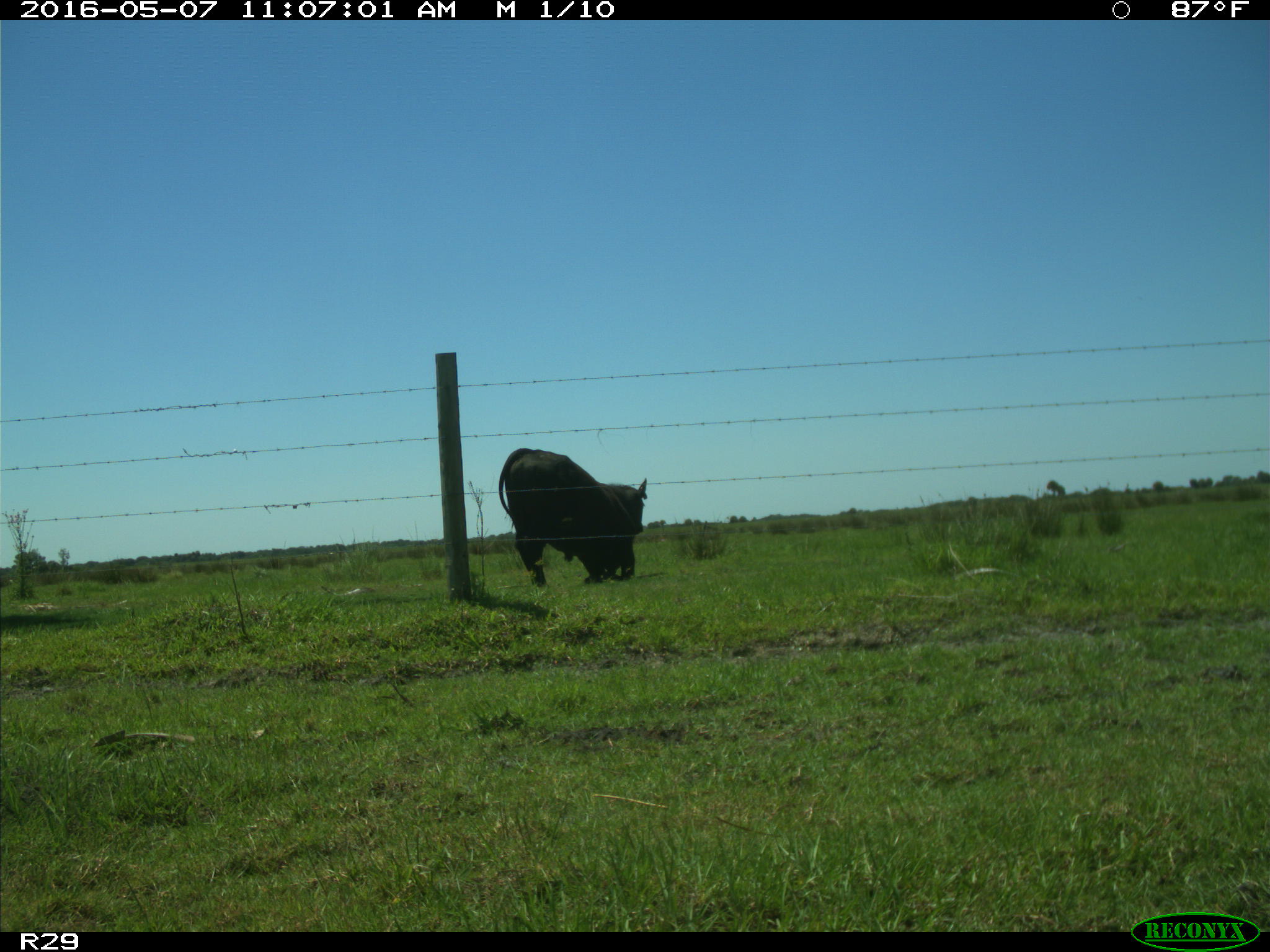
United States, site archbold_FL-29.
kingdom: Animalia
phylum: Chordata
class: Mammalia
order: Artiodactyla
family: Bovidae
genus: Bos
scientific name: Bos taurus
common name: domestic cow